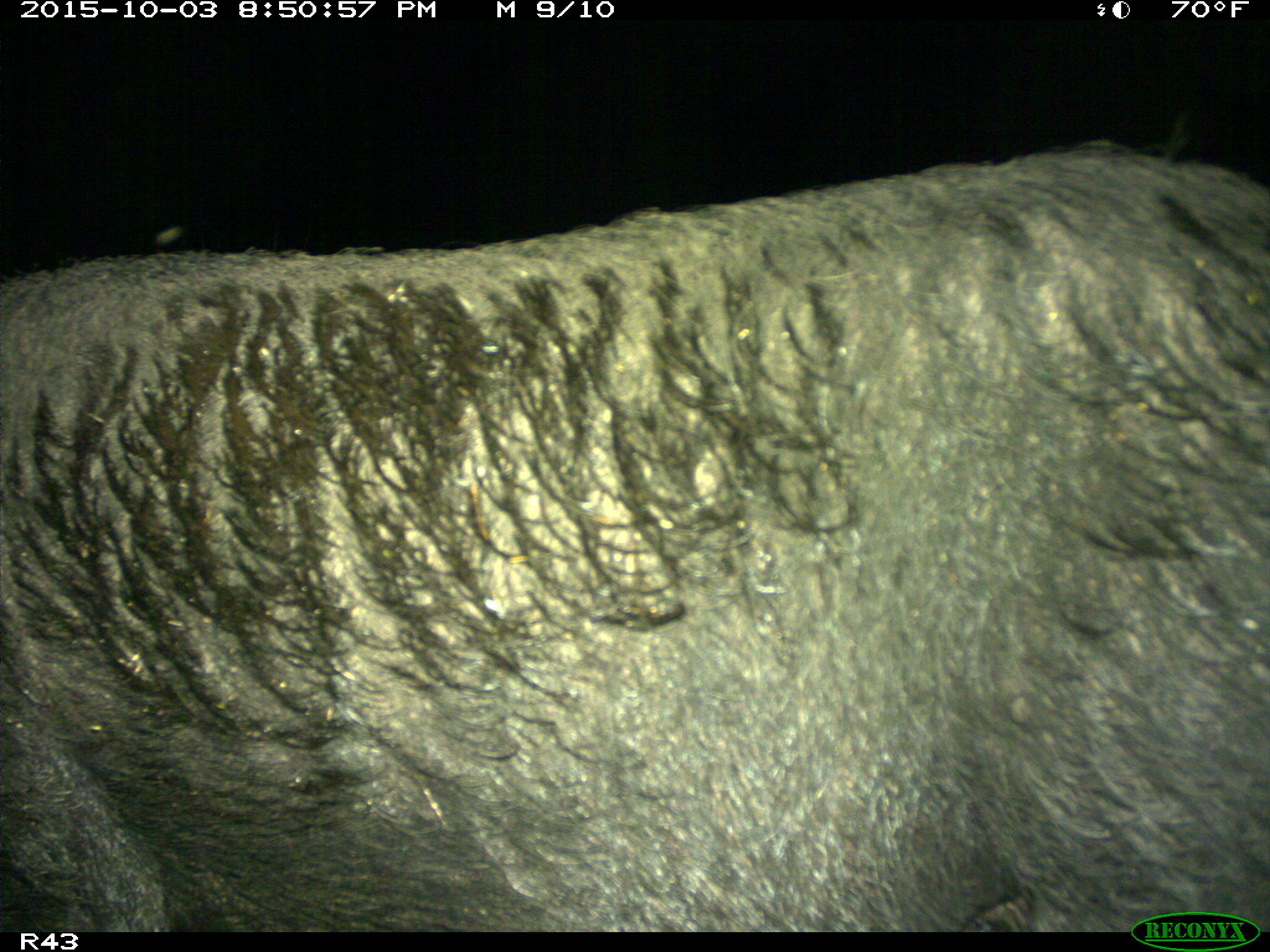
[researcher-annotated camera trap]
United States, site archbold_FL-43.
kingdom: Animalia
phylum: Chordata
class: Mammalia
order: Artiodactyla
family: Suidae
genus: Sus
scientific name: Sus scrofa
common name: wild boar